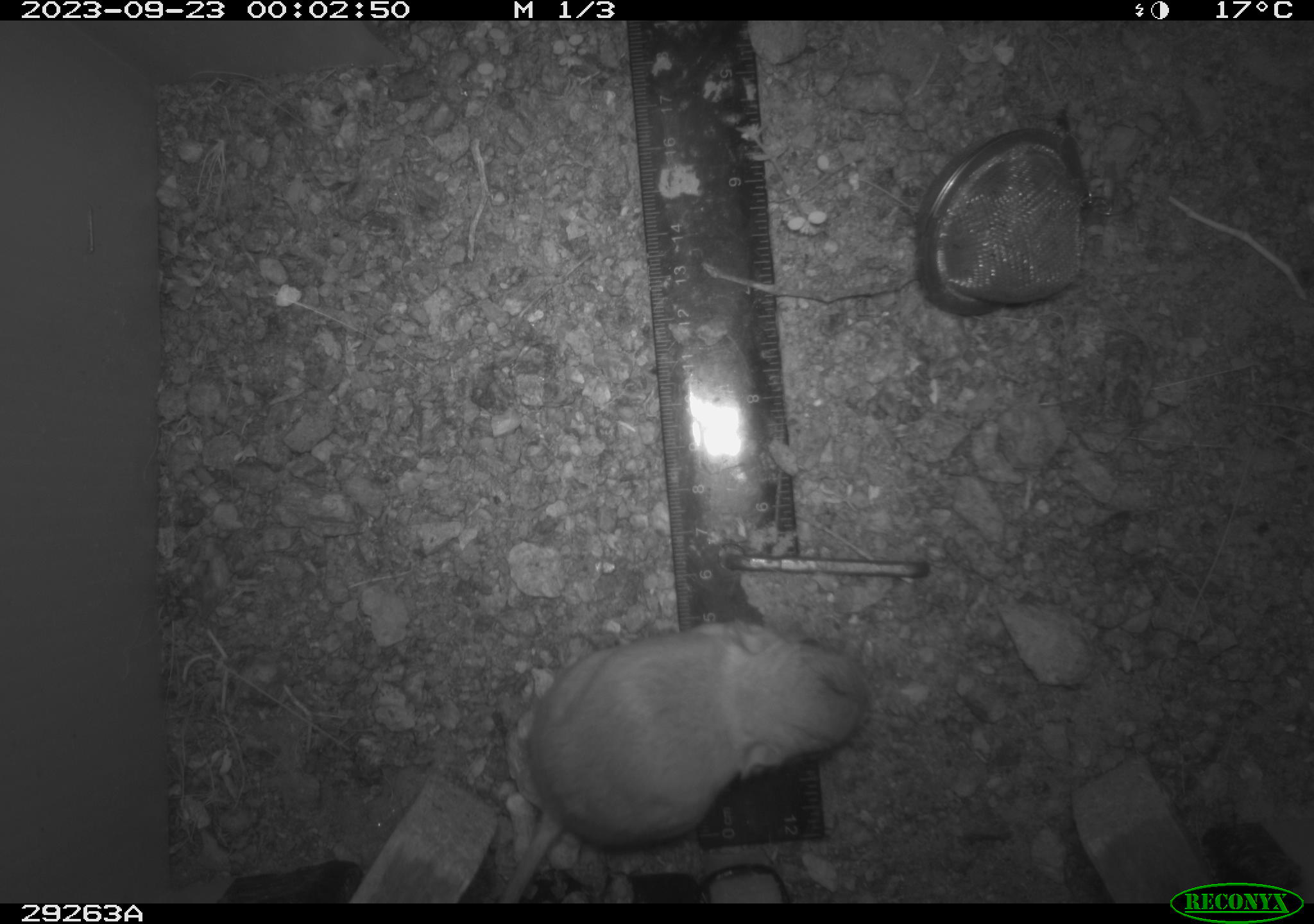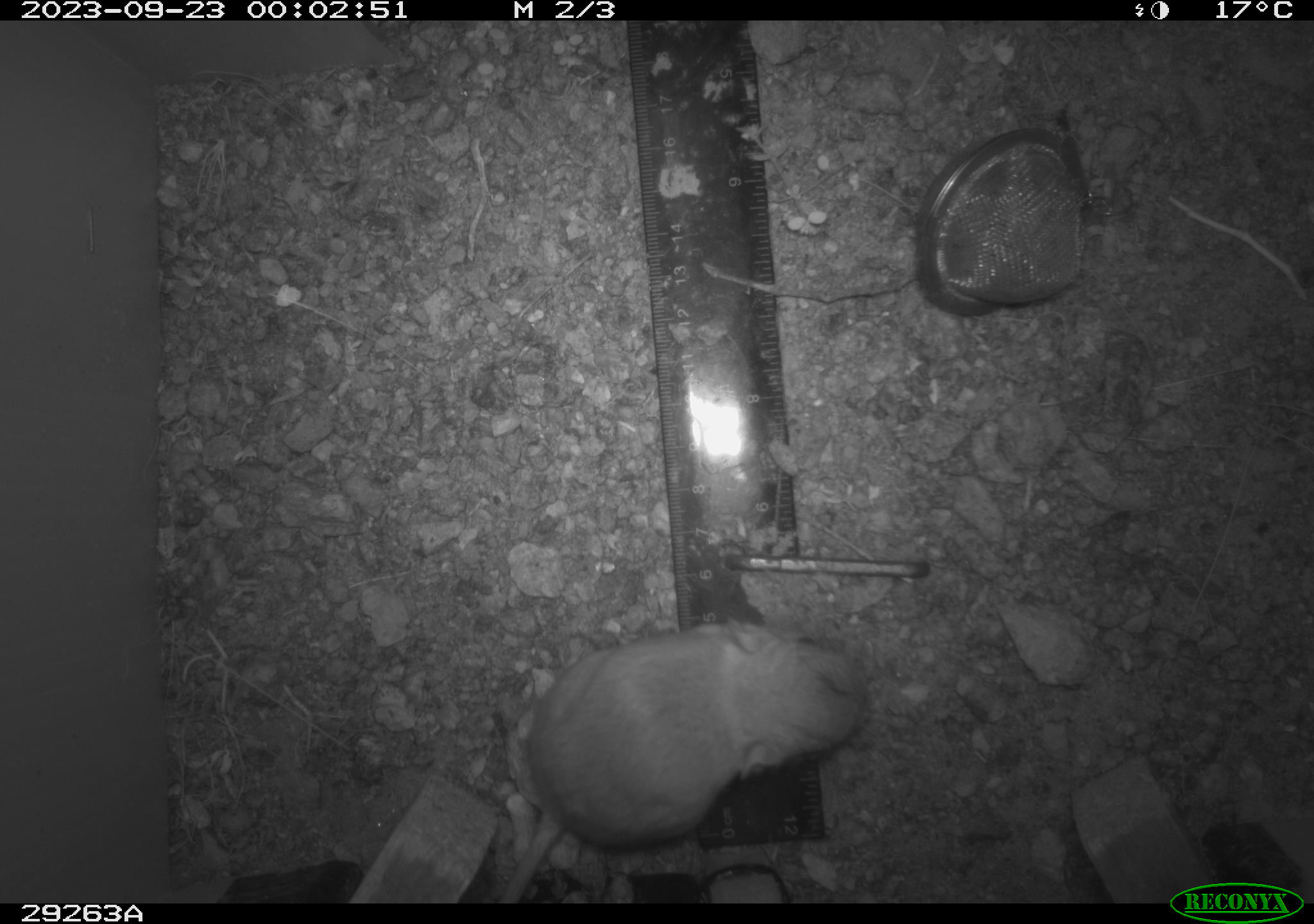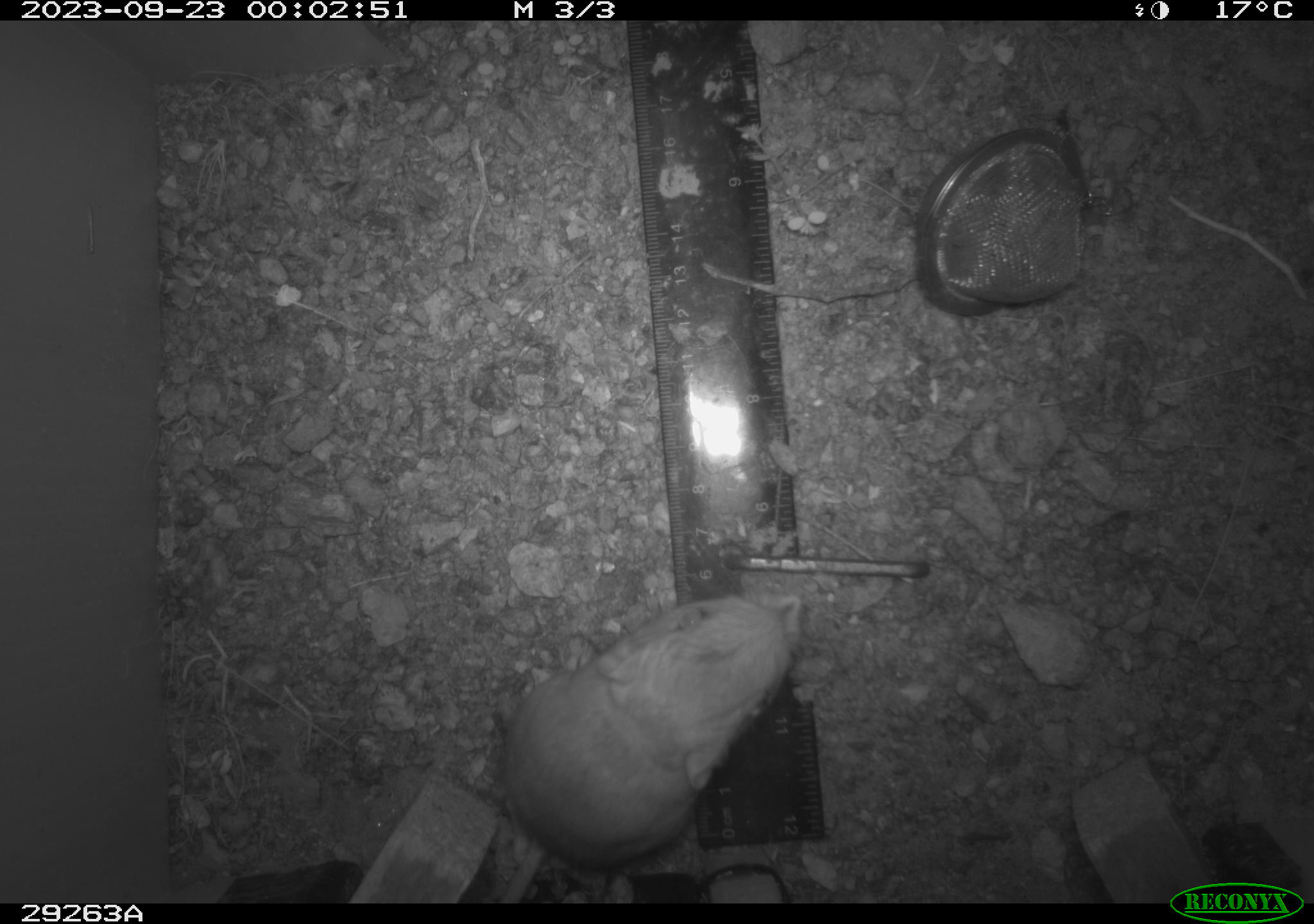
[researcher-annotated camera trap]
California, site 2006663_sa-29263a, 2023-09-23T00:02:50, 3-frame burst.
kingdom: Animalia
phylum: Chordata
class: Mammalia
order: Rodentia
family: Heteromyidae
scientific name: Heteromyidae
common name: kangaroo rats and pocket mice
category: heteromyidae family